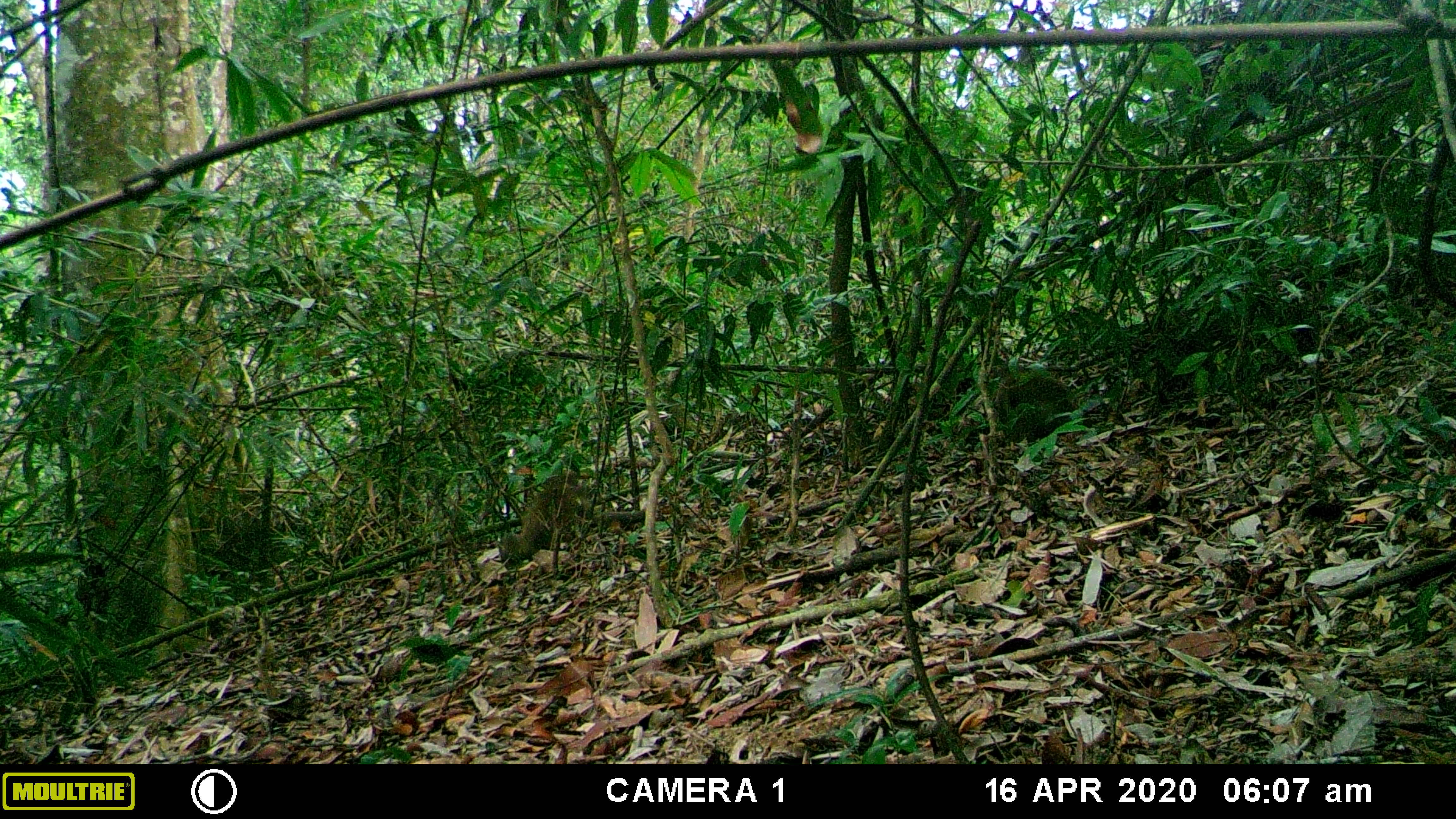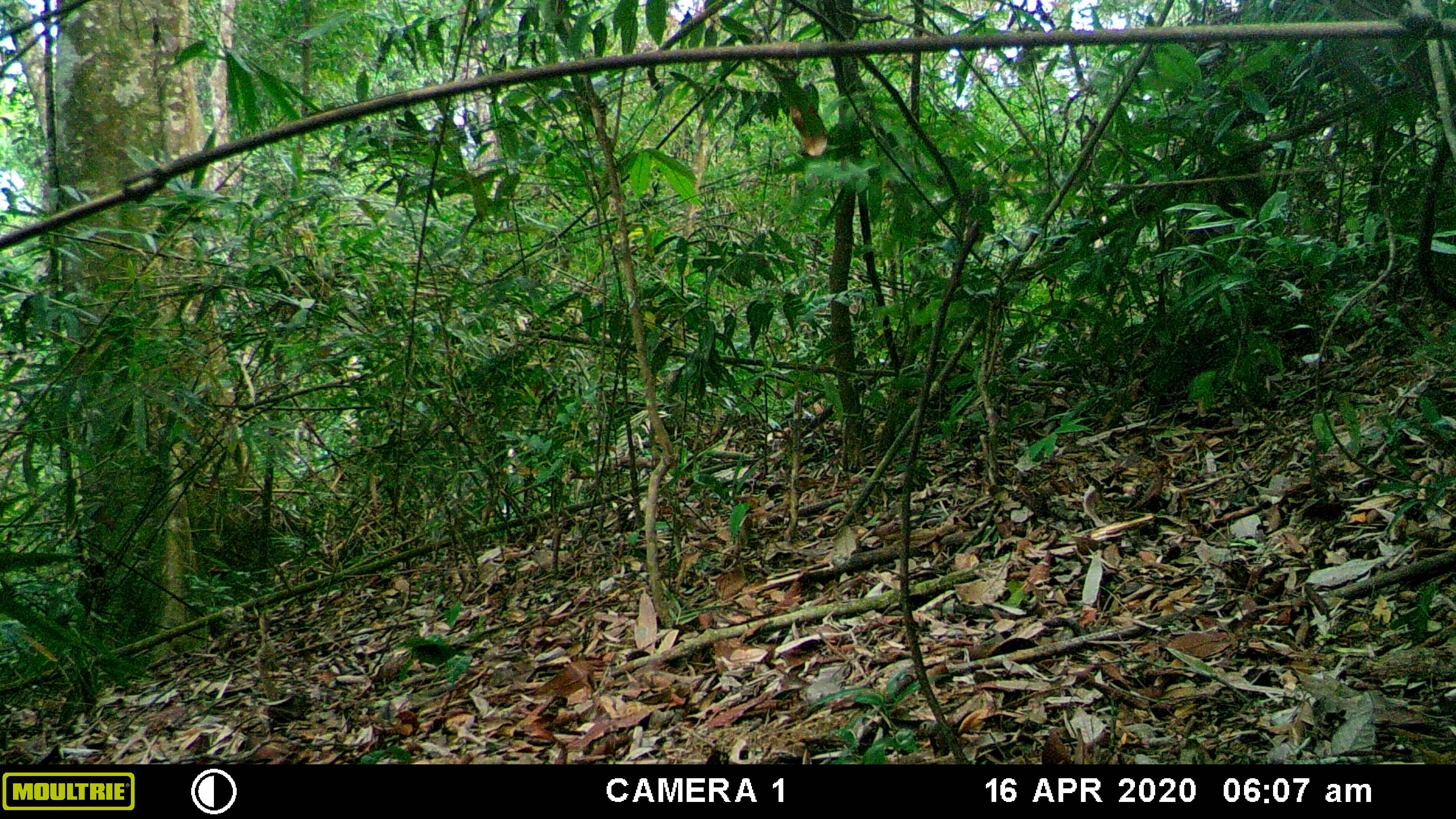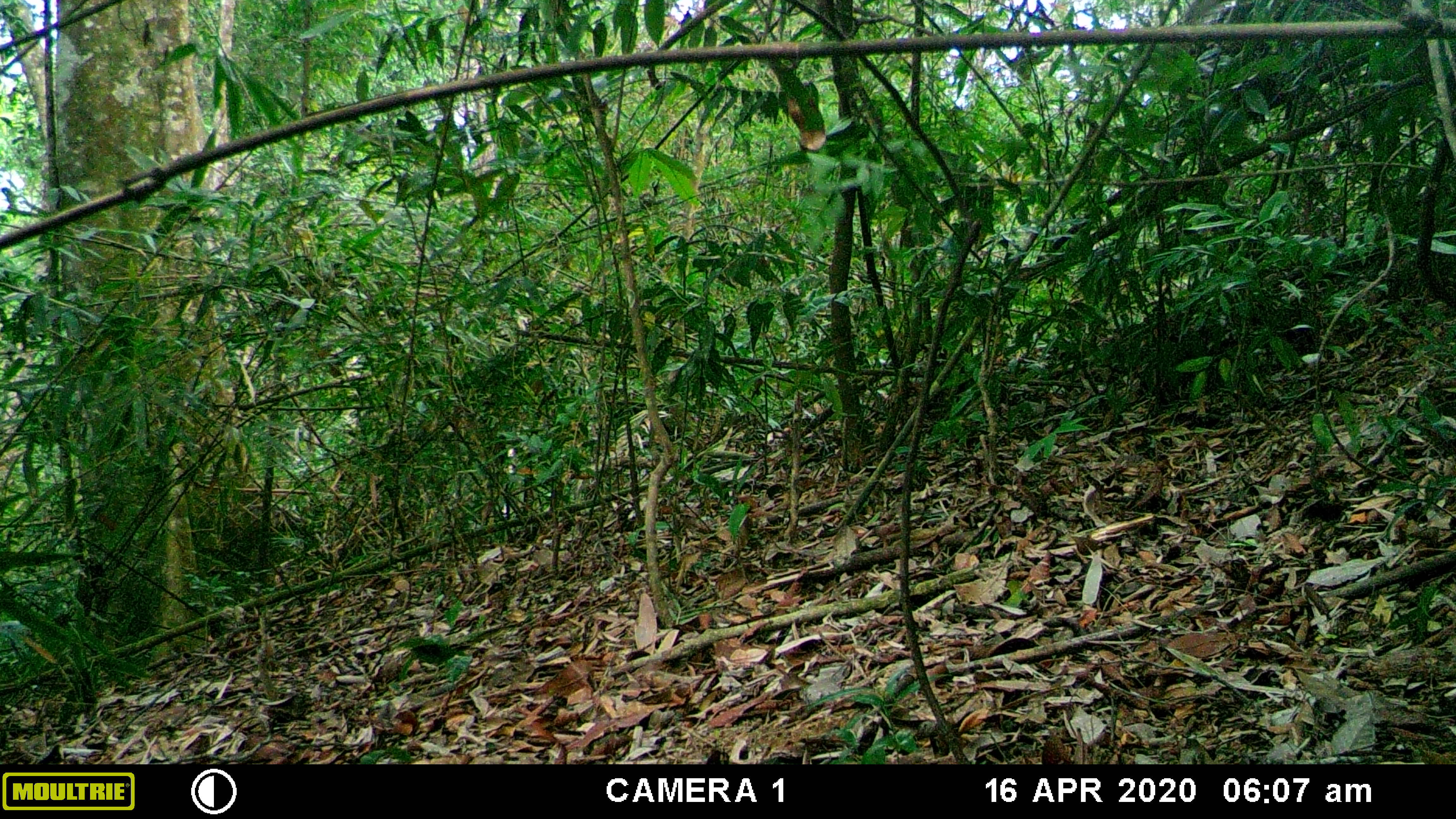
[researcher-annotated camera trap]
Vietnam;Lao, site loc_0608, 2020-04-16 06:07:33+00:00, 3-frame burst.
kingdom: Animalia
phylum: Chordata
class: Mammalia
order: Primates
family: Cercopithecidae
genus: Macaca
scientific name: Macaca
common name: macaques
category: assam or rhesus macaque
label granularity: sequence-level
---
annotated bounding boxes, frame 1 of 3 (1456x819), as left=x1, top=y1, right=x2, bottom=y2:
assam or rhesus macaque: left=499, top=462, right=580, bottom=570; left=991, top=358, right=1080, bottom=443